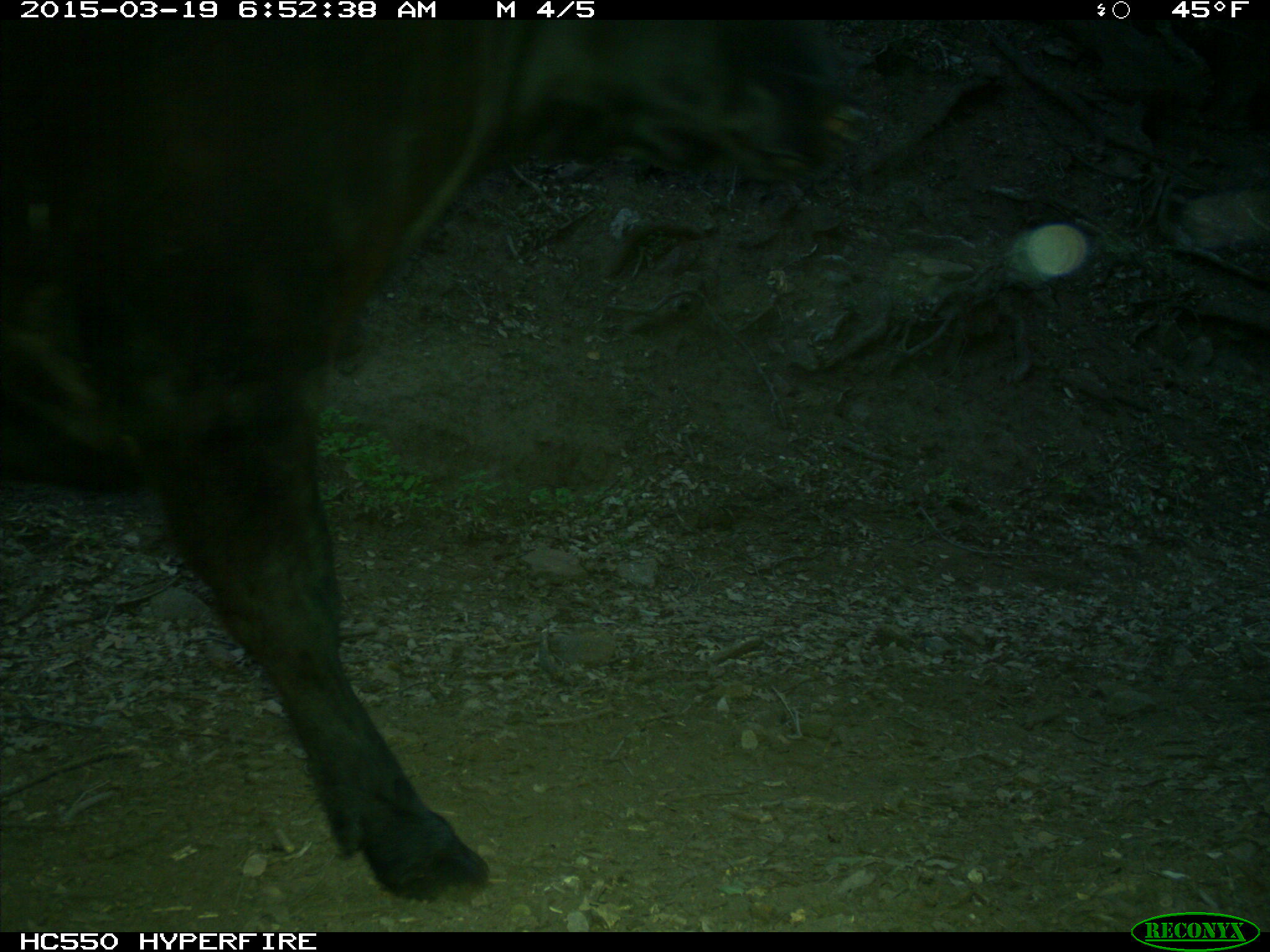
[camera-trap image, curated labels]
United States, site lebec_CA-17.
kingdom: Animalia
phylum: Chordata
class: Mammalia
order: Artiodactyla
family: Bovidae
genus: Bos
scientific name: Bos taurus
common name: domestic cow